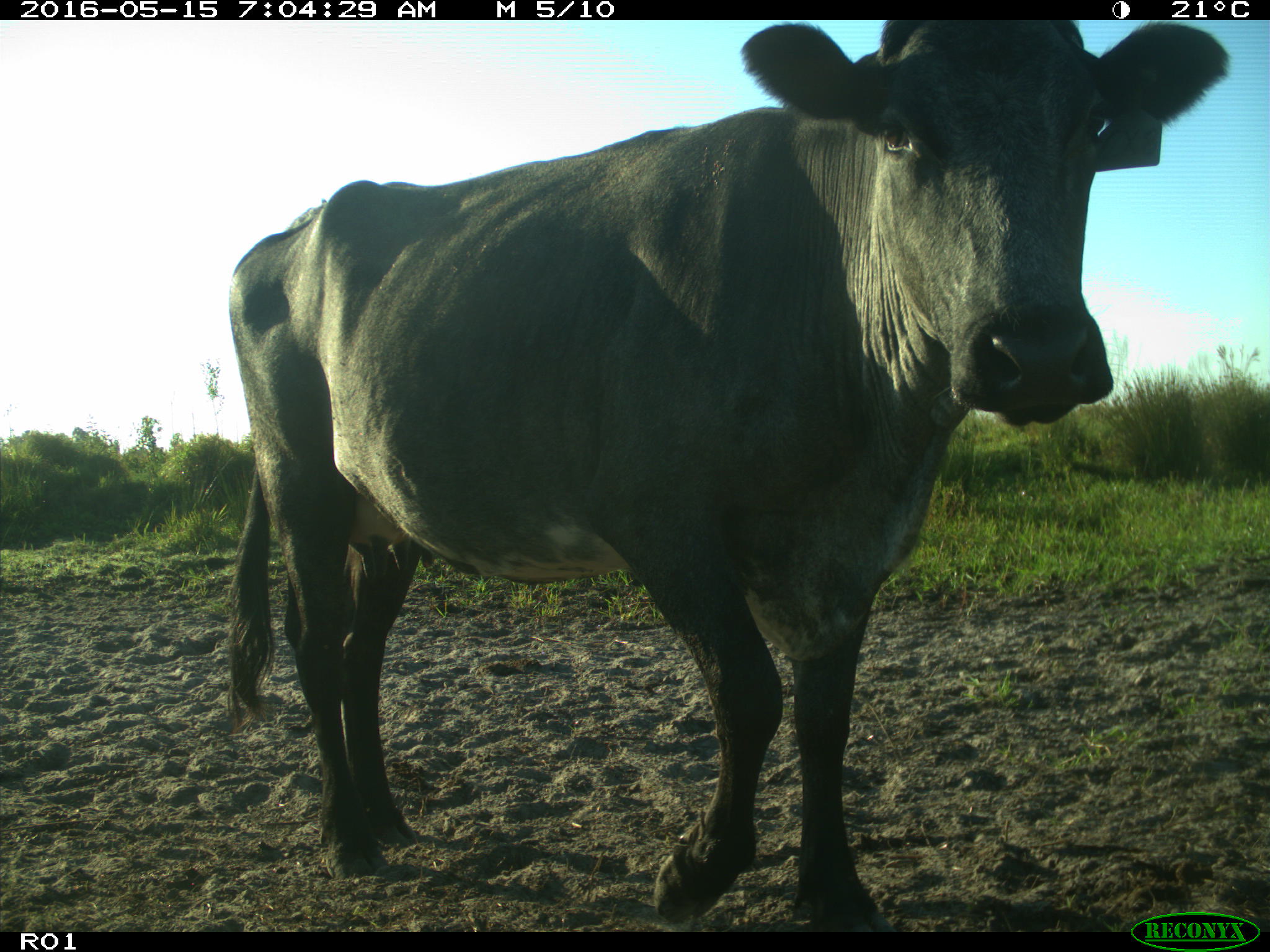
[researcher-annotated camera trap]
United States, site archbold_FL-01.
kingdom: Animalia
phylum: Chordata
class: Mammalia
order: Artiodactyla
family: Bovidae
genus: Bos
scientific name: Bos taurus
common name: domestic cow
Bos taurus (domestic cow).